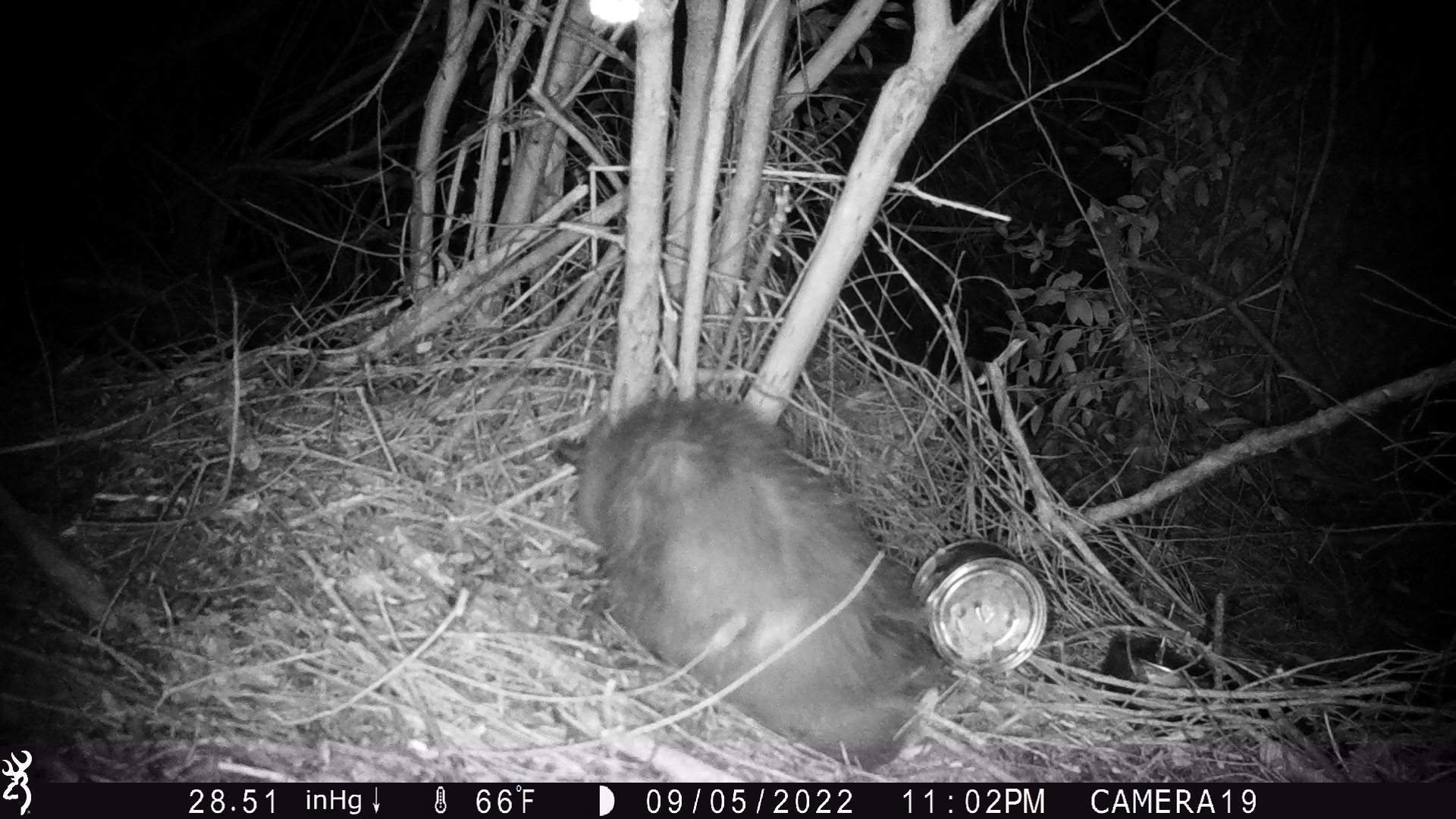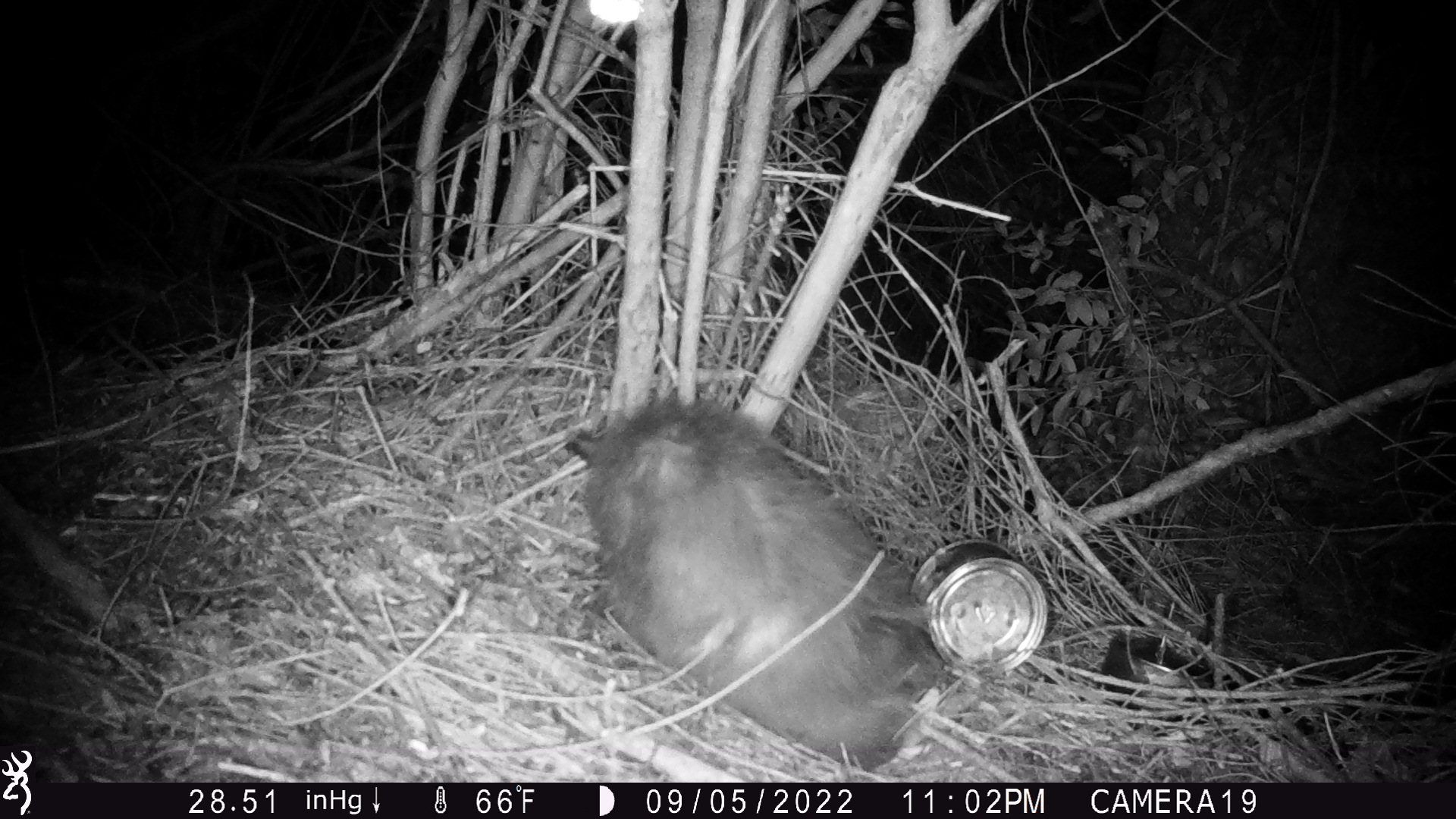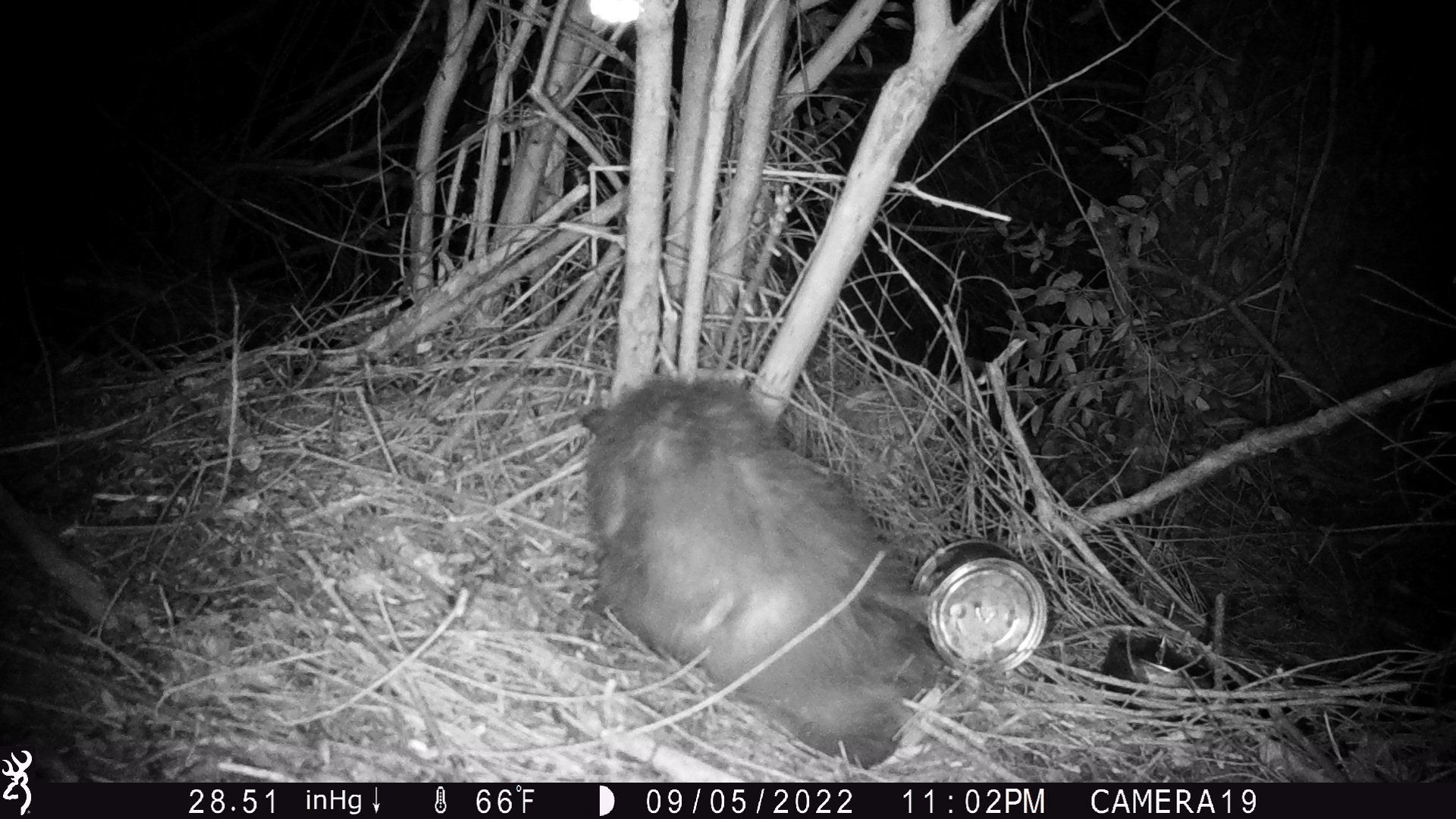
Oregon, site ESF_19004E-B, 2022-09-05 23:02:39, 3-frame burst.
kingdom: Animalia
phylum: Chordata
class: Mammalia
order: Didelphimorphia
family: Didelphidae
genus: Didelphis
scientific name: Didelphis virginiana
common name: virginia opossum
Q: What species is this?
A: Virginia opossum (Didelphis virginiana).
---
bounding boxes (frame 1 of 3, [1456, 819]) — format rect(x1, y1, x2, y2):
virginia opossum: rect(544, 368, 949, 769)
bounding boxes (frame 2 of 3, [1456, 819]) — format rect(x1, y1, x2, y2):
virginia opossum: rect(522, 391, 955, 781)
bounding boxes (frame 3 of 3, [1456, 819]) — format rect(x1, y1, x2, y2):
virginia opossum: rect(565, 369, 953, 774)